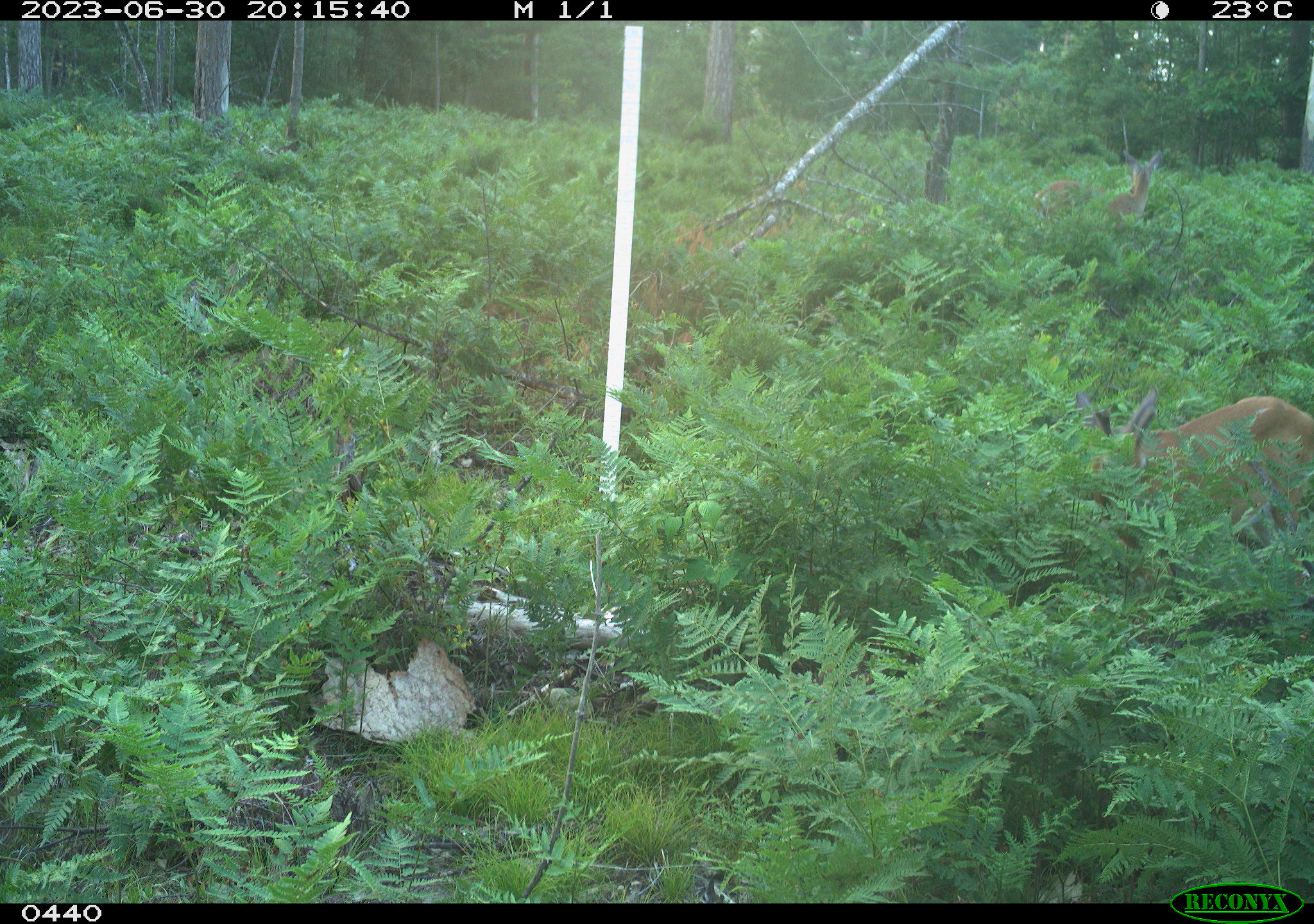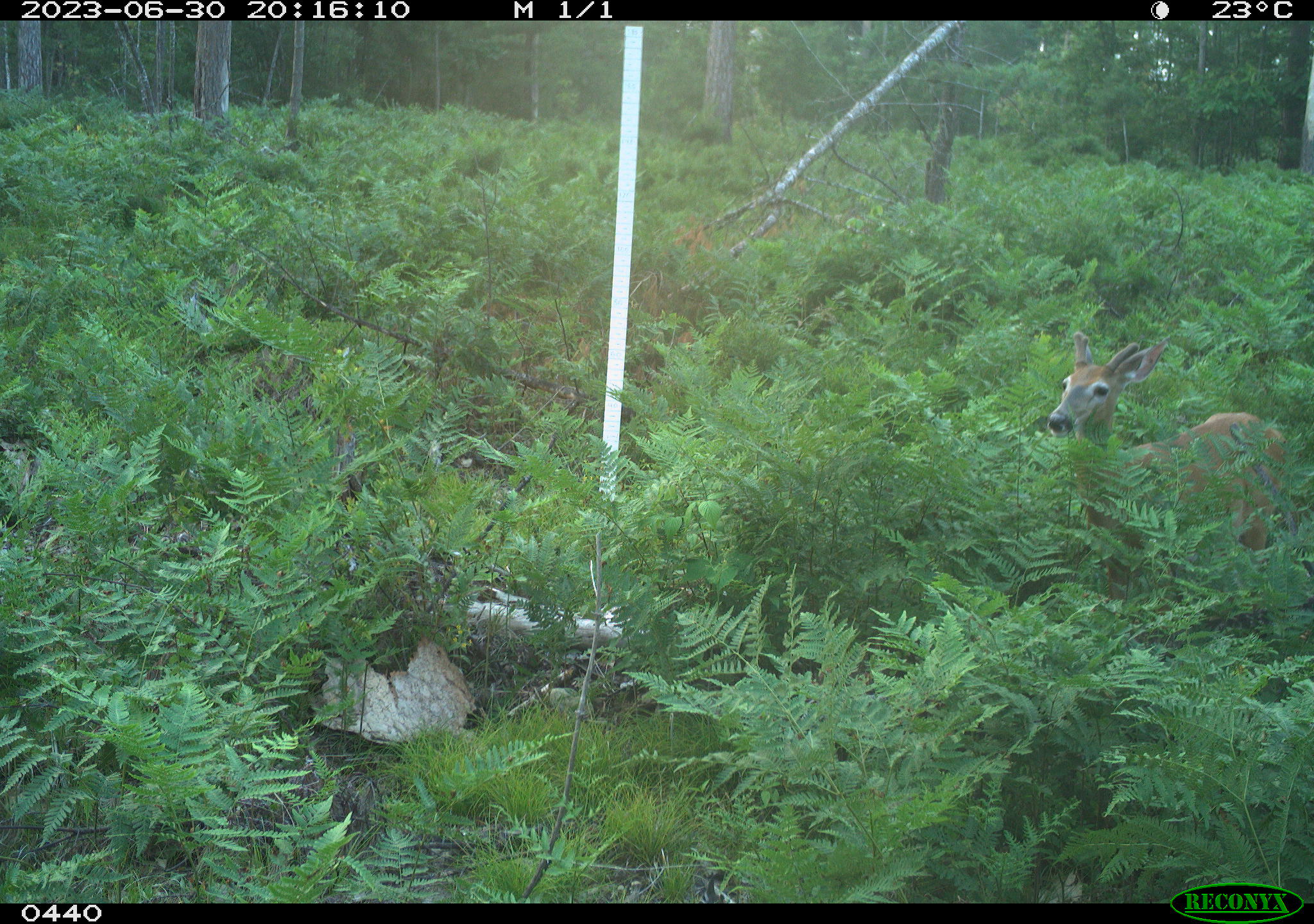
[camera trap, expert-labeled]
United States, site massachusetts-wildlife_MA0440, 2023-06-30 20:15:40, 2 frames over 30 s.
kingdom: Animalia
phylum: Chordata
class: Mammalia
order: Artiodactyla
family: Cervidae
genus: Odocoileus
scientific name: Odocoileus virginianus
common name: white-tailed deer